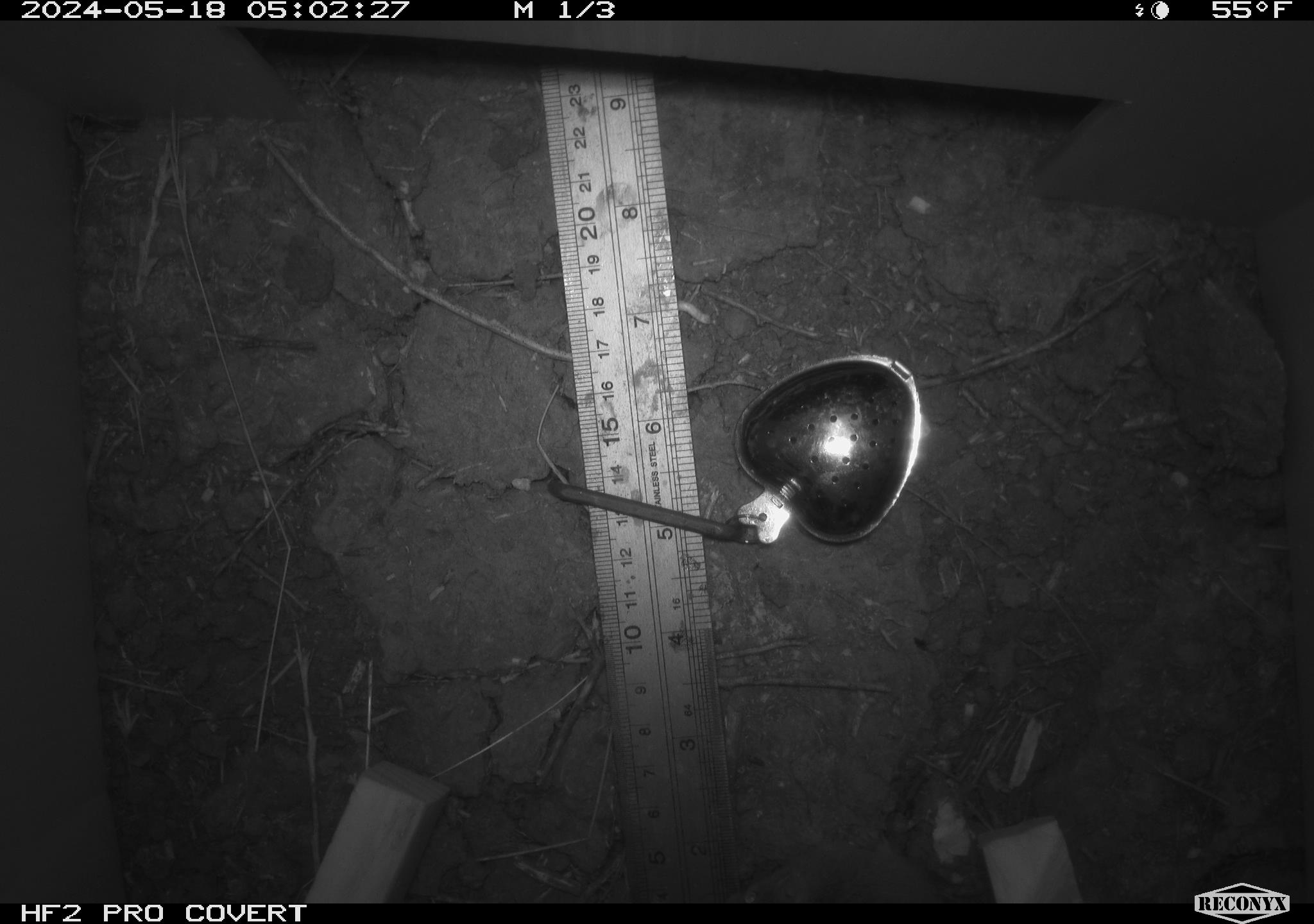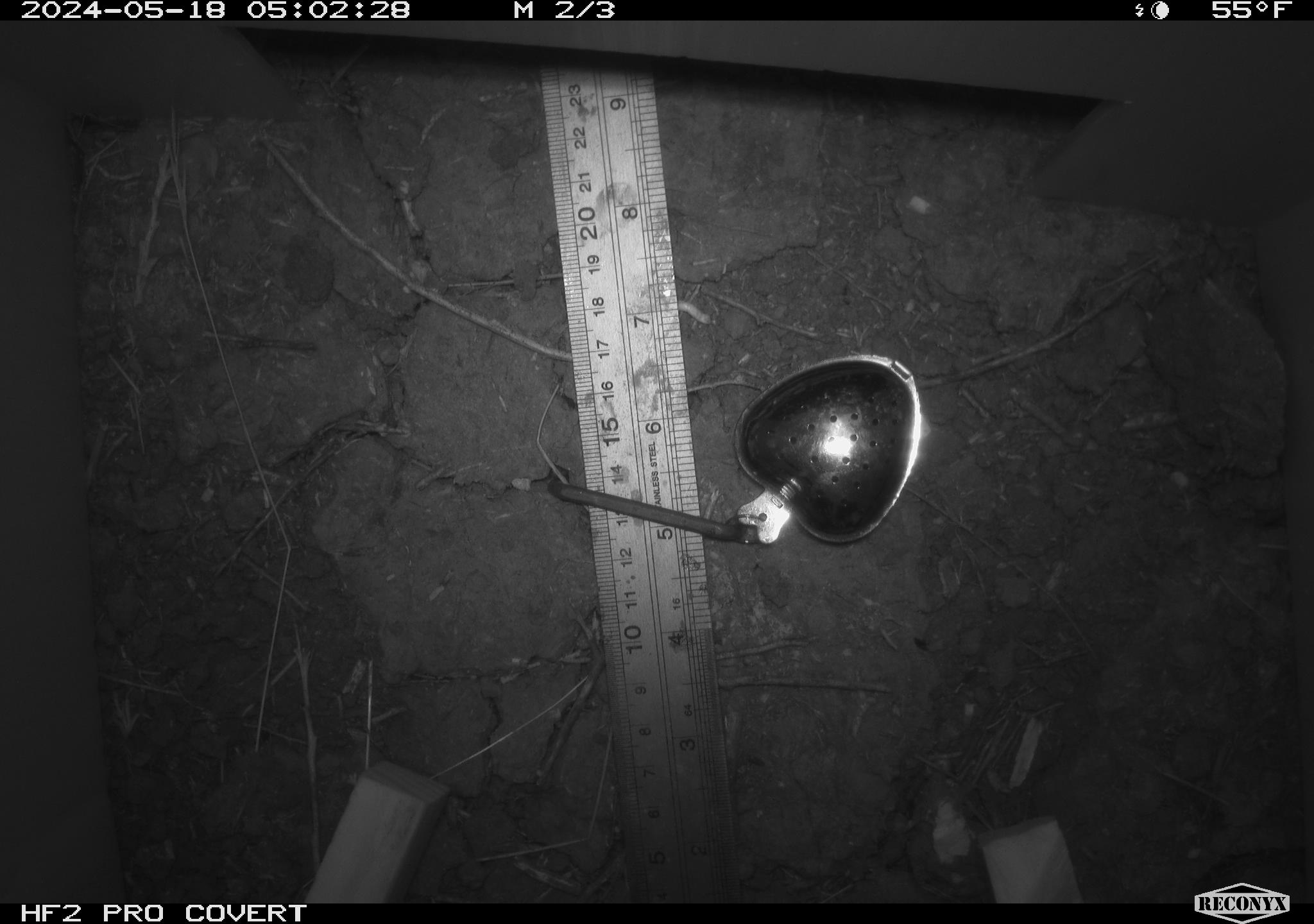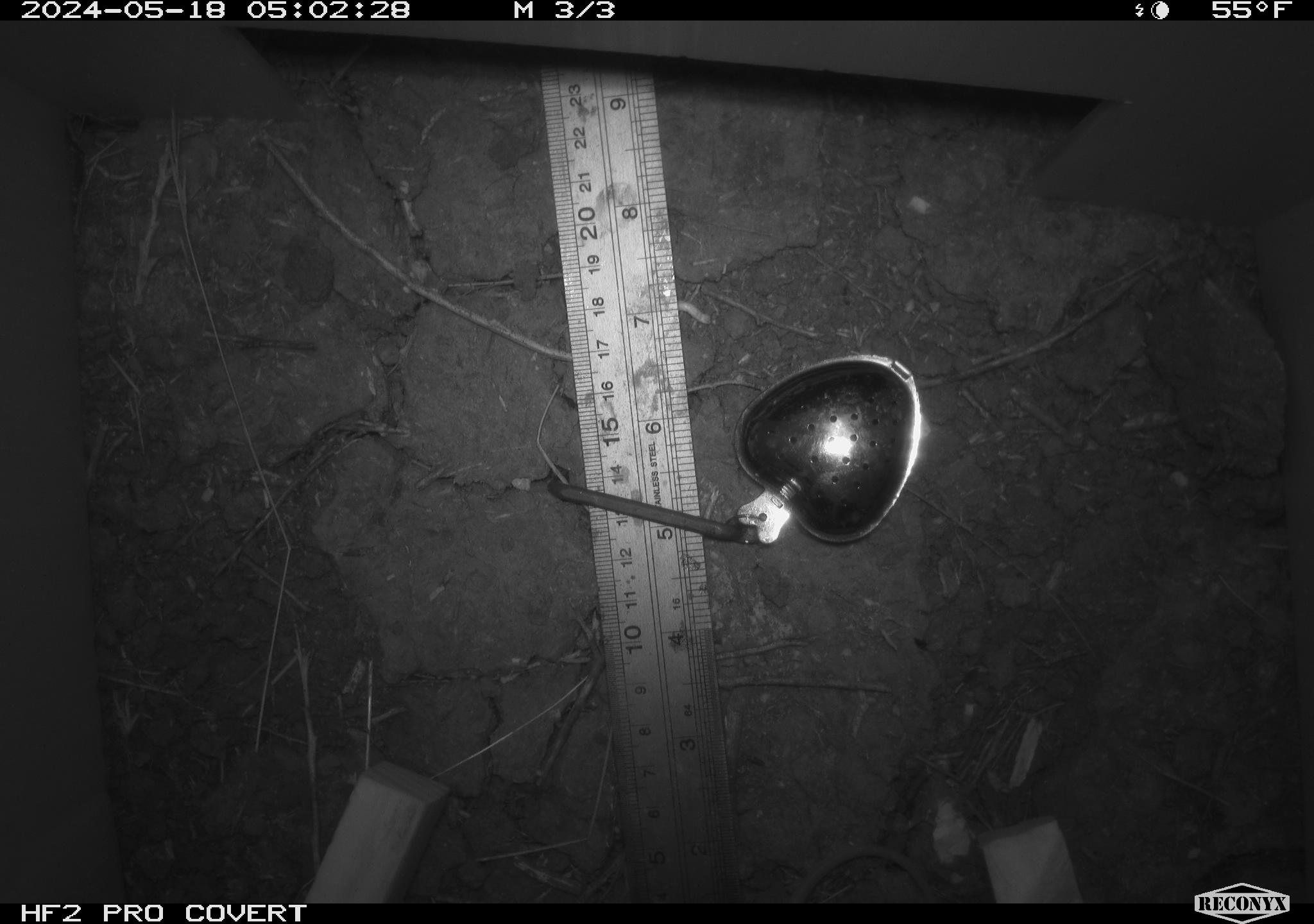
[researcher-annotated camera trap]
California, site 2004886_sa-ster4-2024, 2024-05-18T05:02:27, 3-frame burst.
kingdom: Animalia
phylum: Chordata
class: Mammalia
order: Rodentia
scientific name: Rodentia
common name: mouse species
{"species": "mouse species (Rodentia)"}